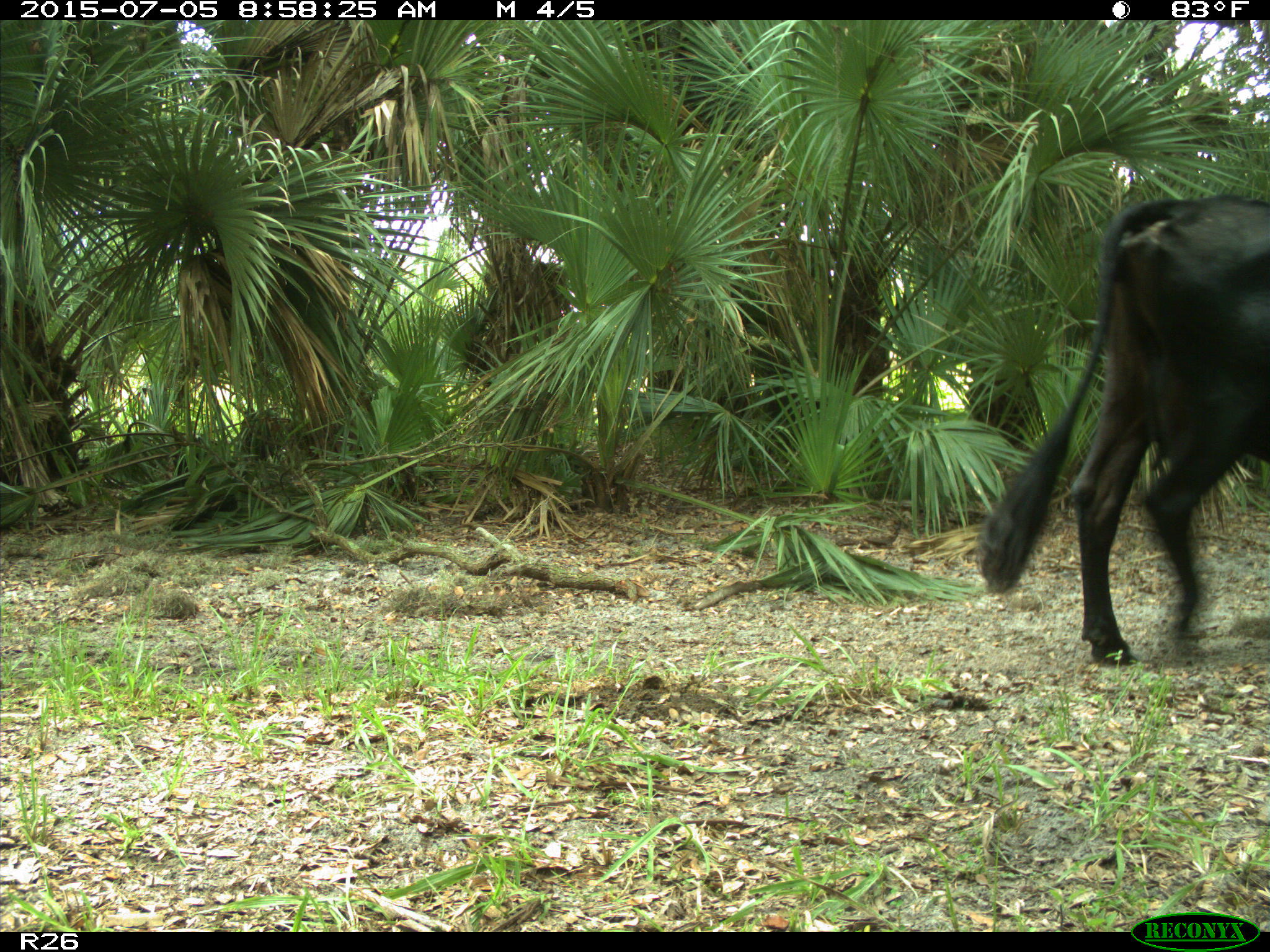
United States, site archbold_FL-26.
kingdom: Animalia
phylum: Chordata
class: Mammalia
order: Artiodactyla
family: Bovidae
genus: Bos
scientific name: Bos taurus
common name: domestic cow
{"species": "Bos taurus (domestic cow)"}